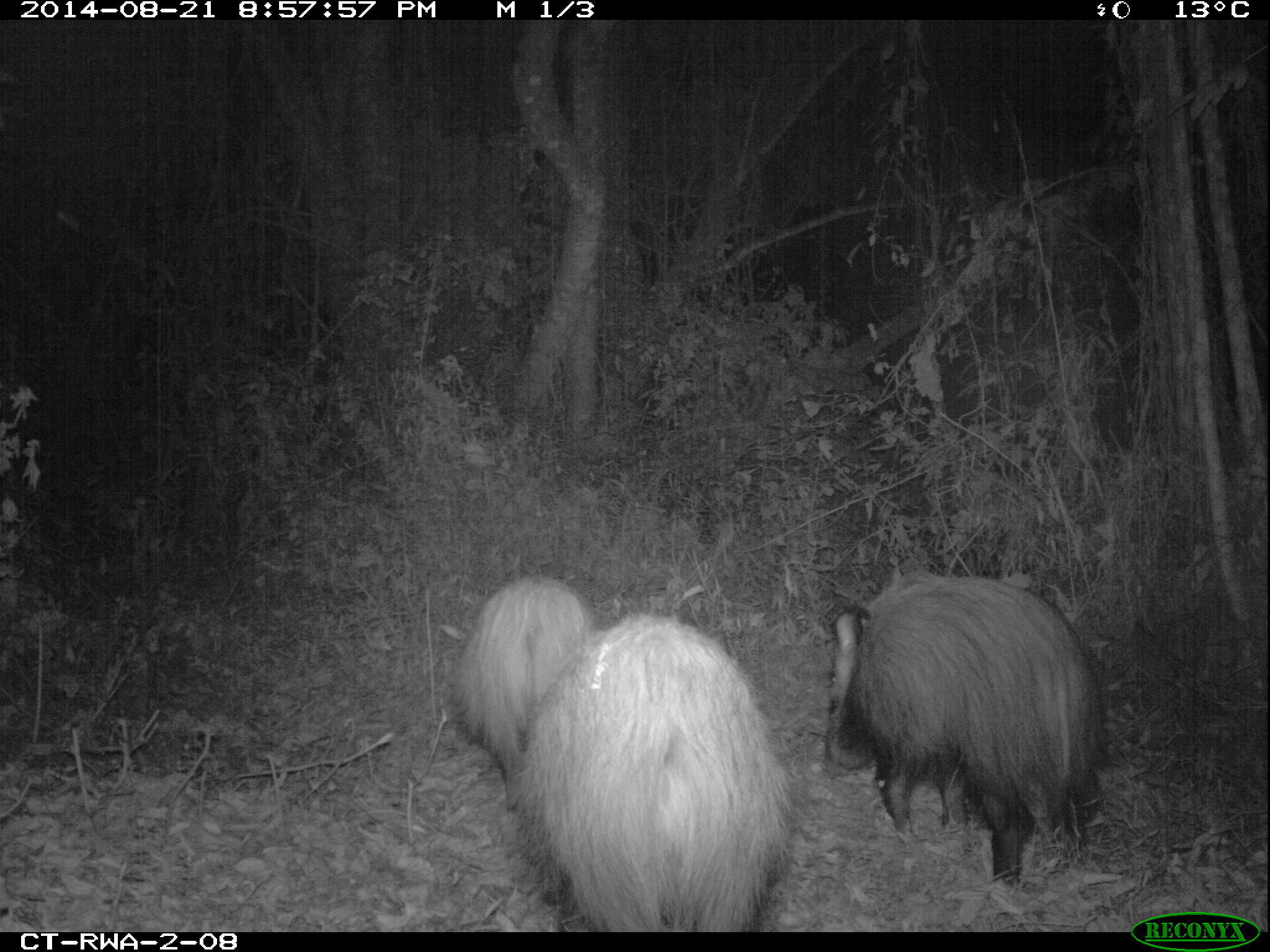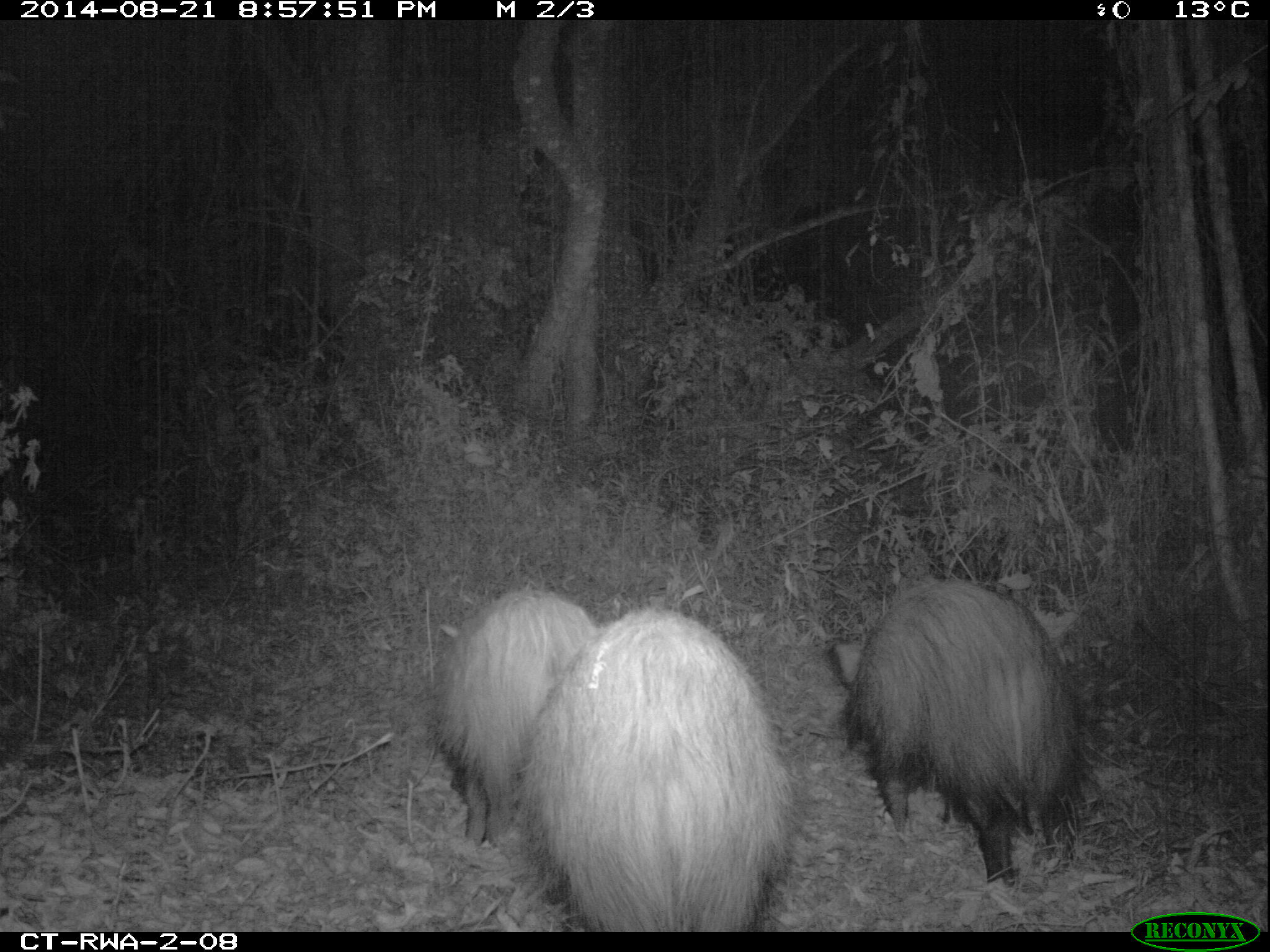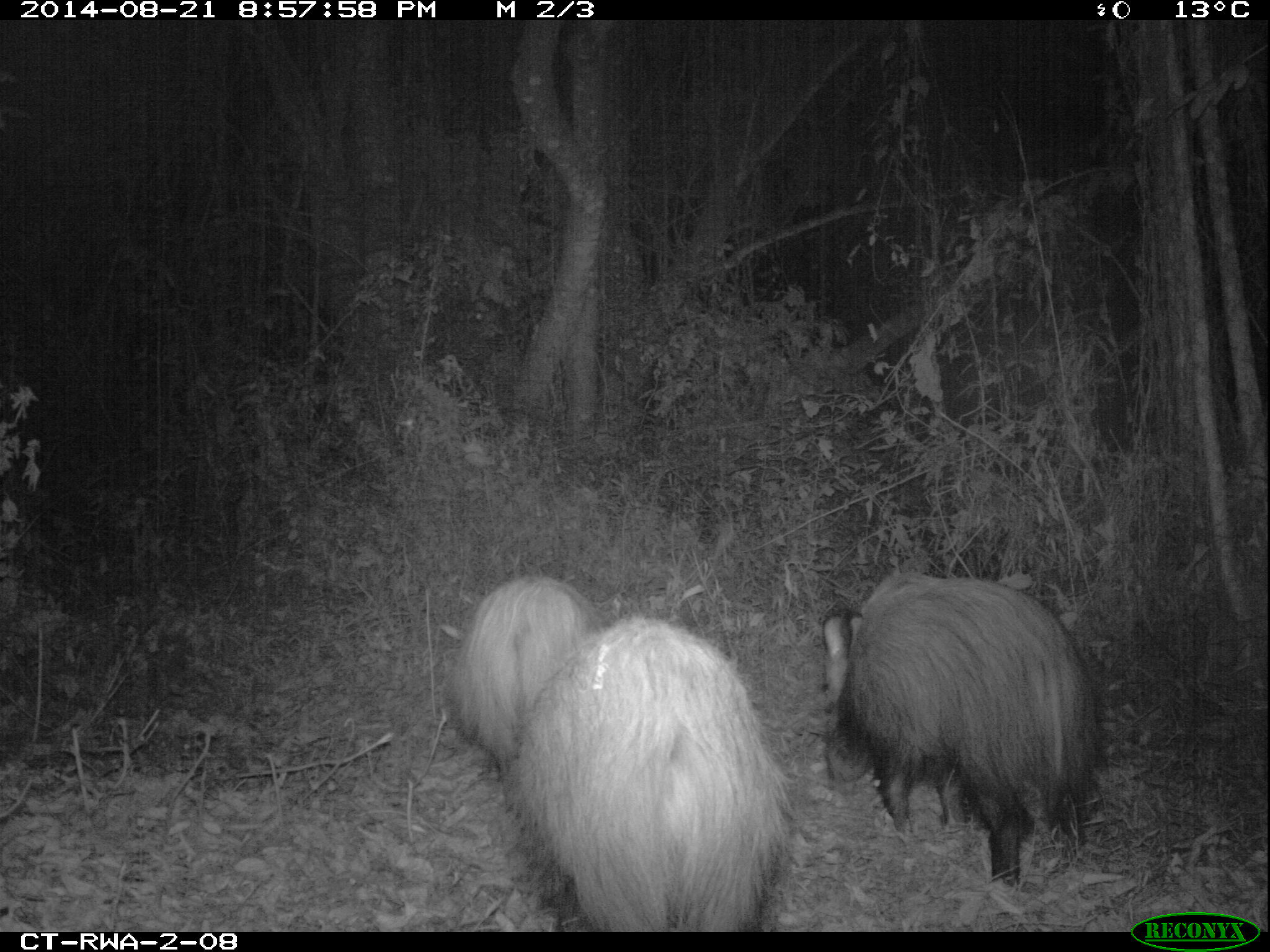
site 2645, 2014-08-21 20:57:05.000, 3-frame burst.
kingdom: Animalia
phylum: Chordata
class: Mammalia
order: Artiodactyla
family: Suidae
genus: Potamochoerus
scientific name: Potamochoerus larvatus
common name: bushpig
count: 8